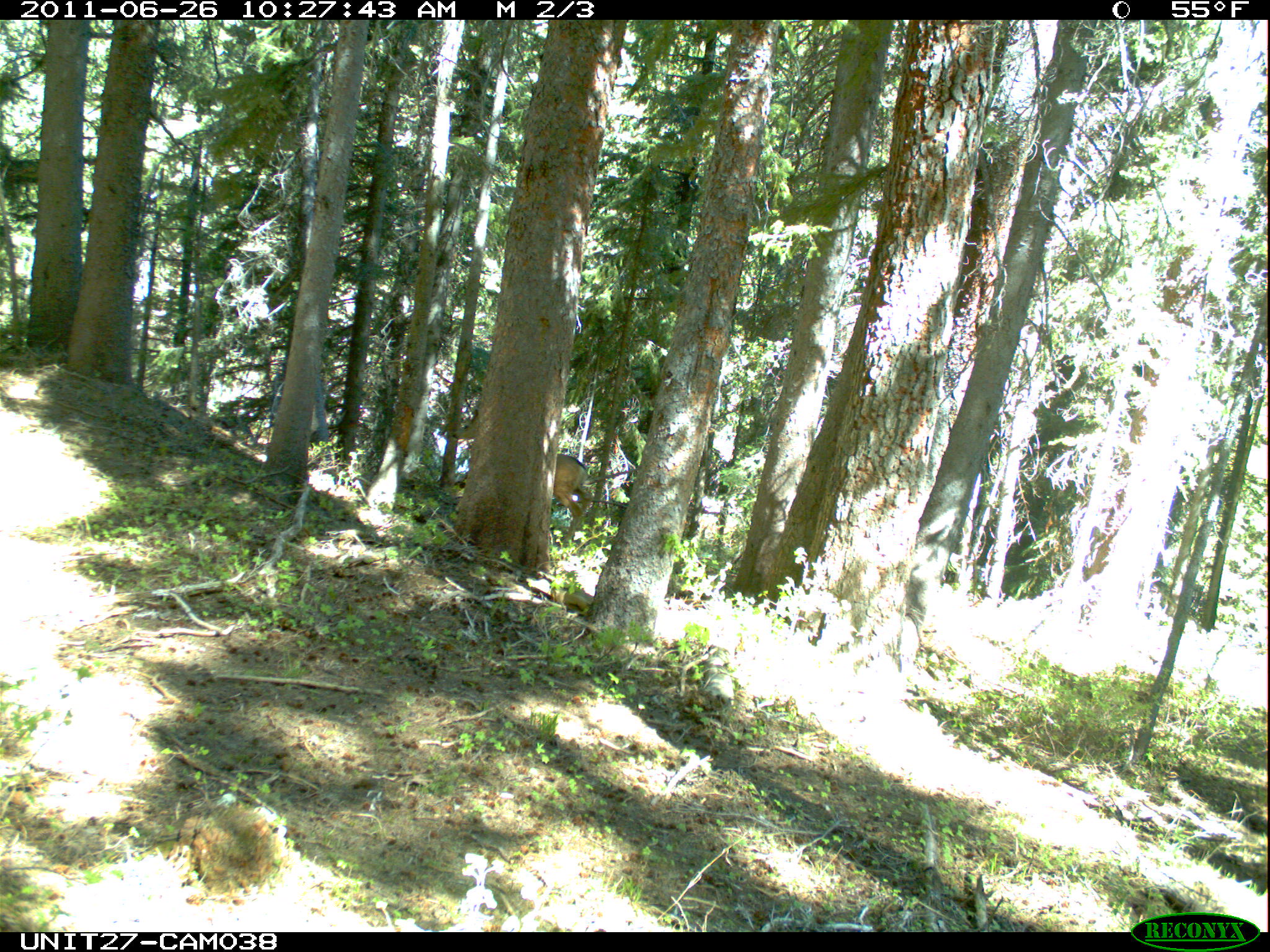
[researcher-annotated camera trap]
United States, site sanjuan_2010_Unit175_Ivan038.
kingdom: Animalia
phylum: Chordata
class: Mammalia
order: Artiodactyla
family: Cervidae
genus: Odocoileus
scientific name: Odocoileus hemionus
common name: mule deer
Odocoileus hemionus (mule deer).